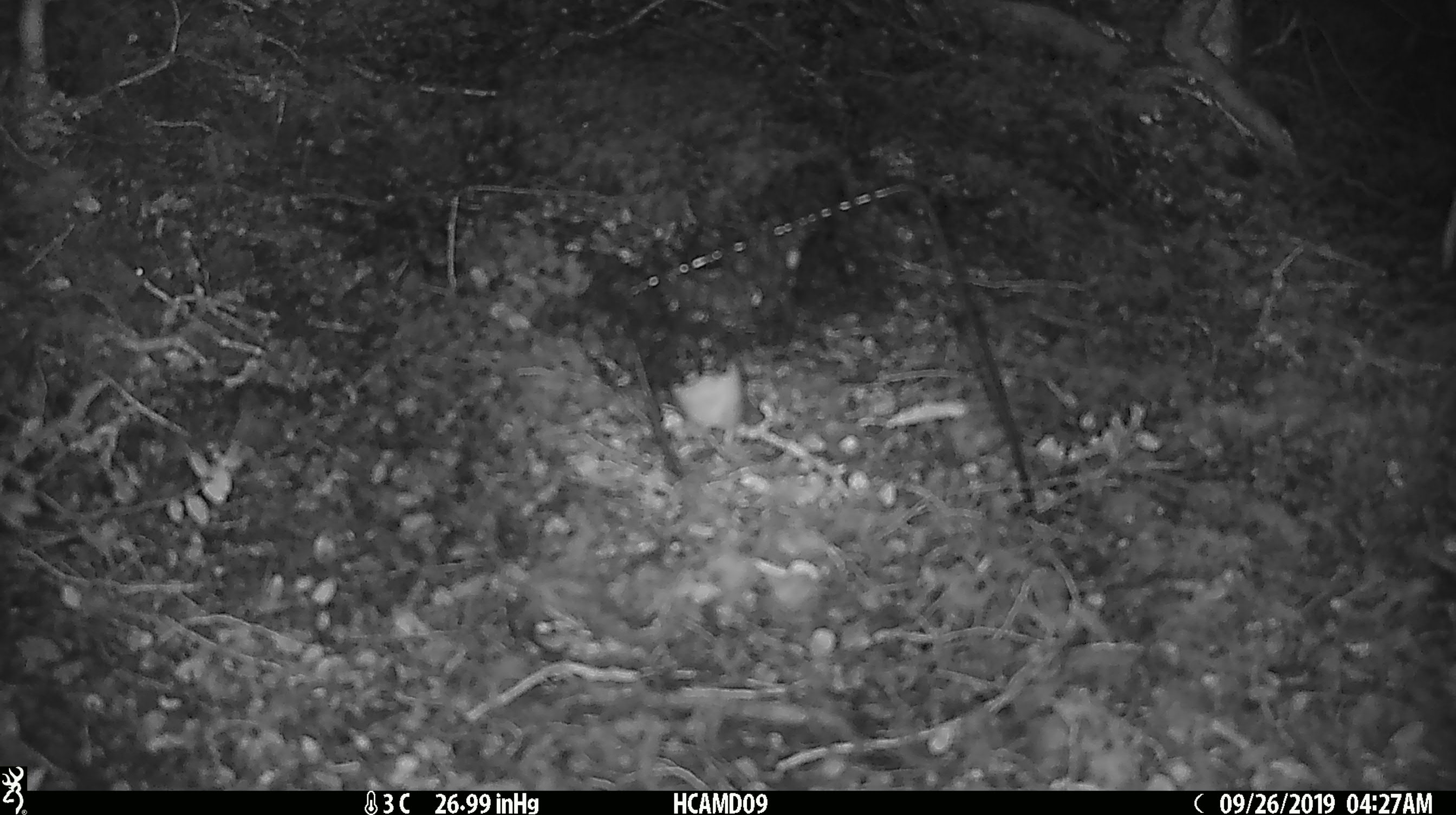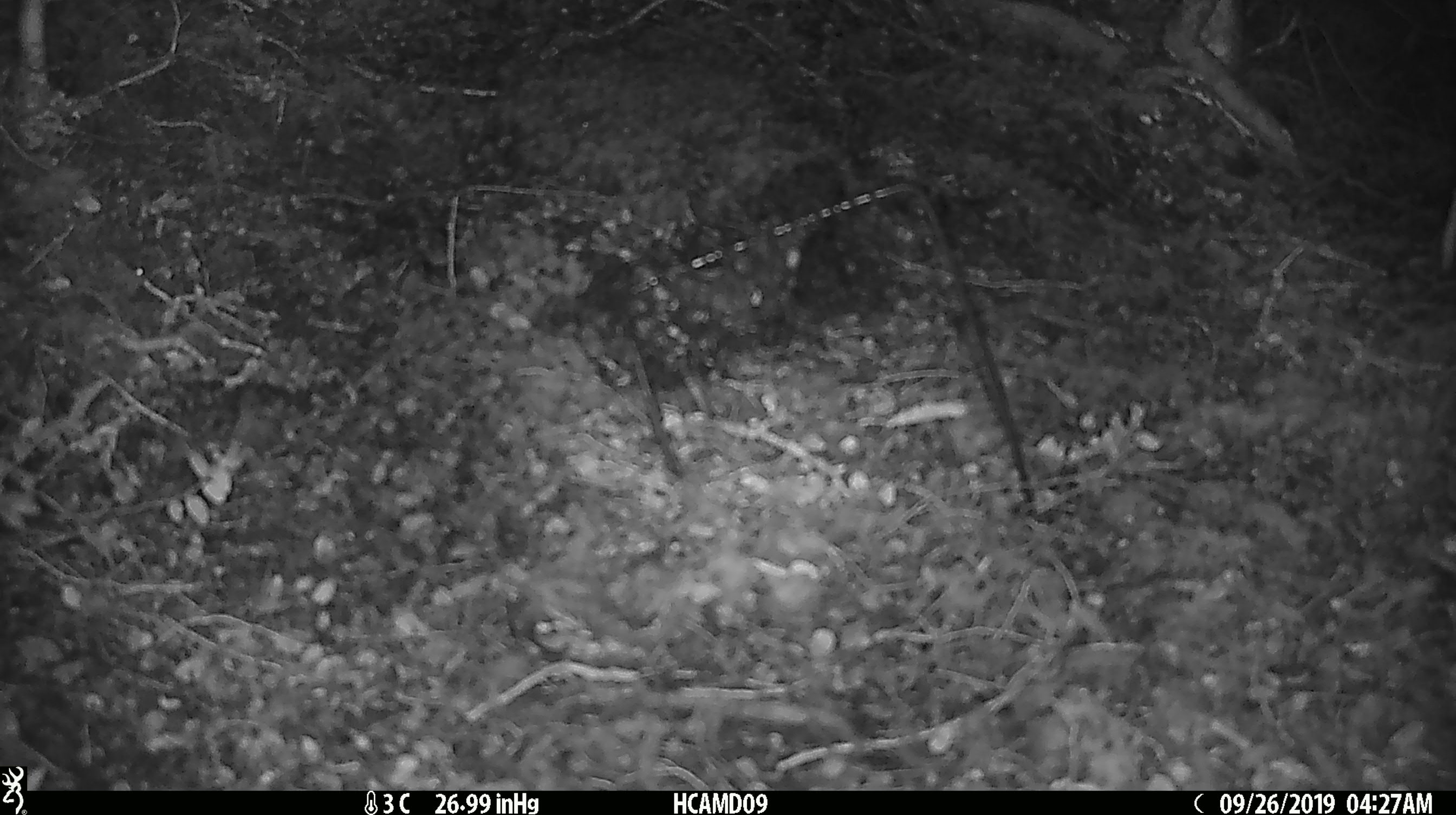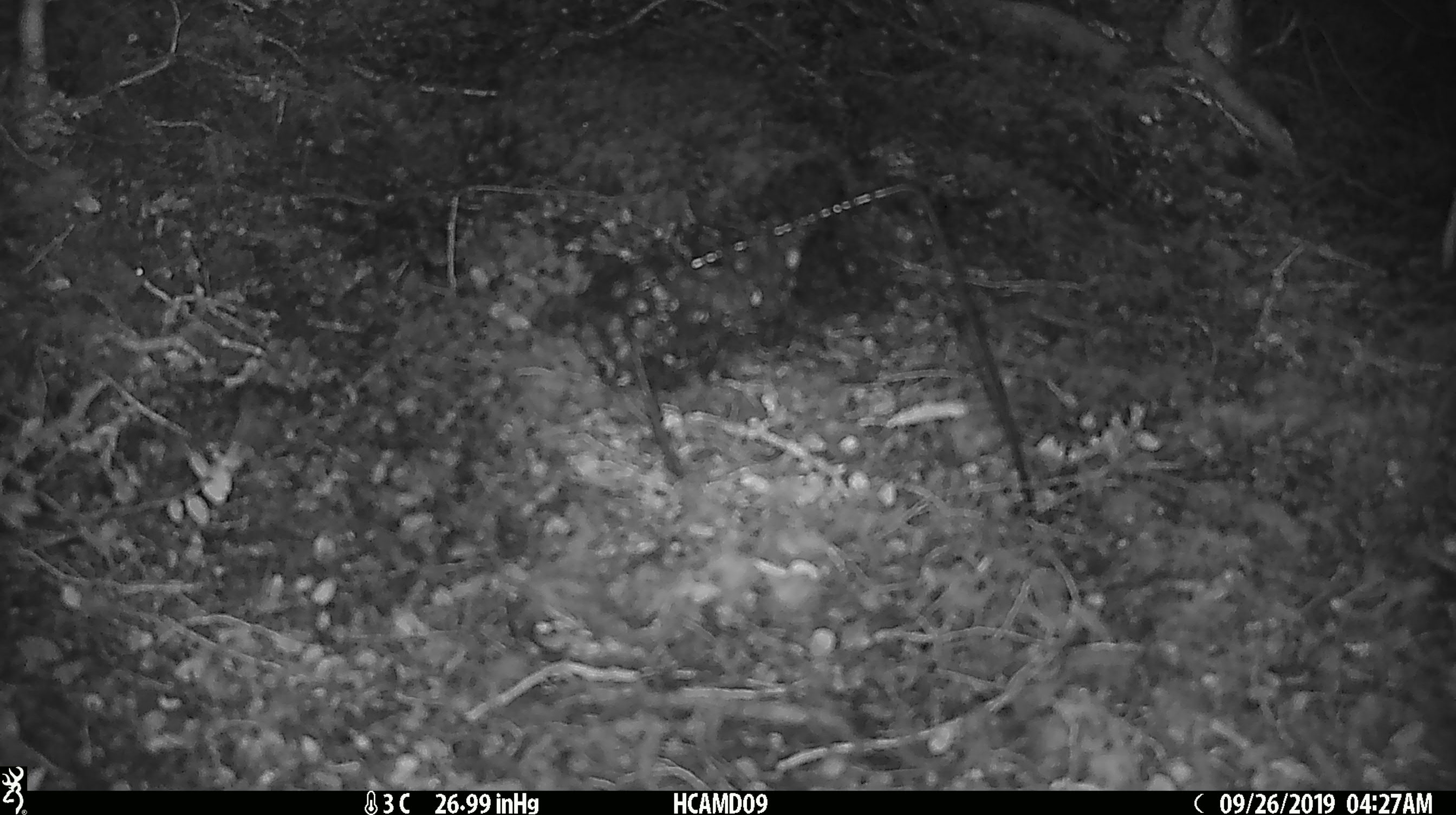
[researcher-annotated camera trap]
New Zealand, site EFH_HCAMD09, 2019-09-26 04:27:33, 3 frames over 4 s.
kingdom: Animalia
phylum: Chordata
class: Mammalia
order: Rodentia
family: Muridae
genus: Mus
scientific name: Mus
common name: mouse